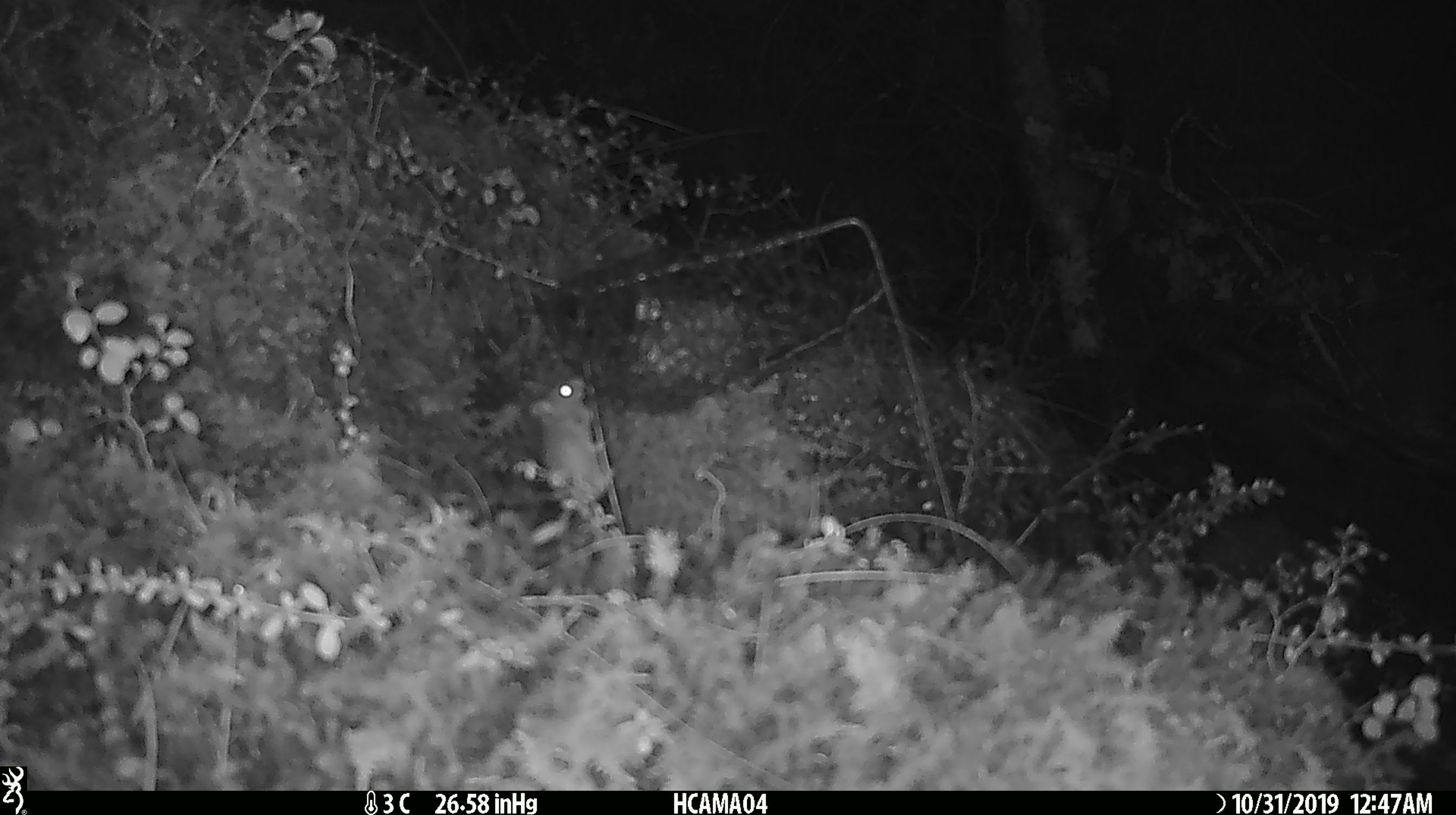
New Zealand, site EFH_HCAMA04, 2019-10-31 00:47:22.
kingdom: Animalia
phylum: Chordata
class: Mammalia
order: Rodentia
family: Muridae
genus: Mus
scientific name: Mus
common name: mouse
Mouse (Mus).